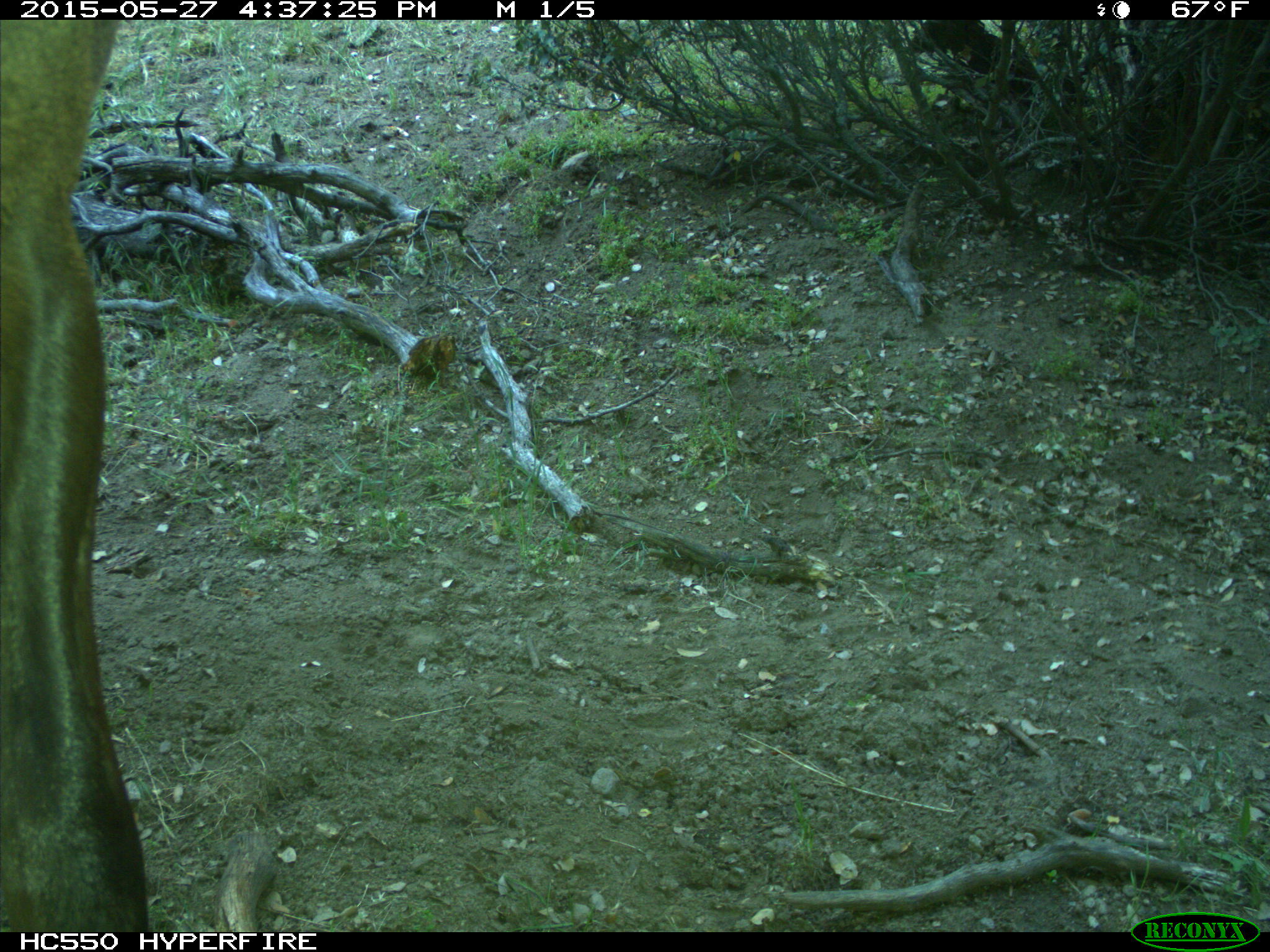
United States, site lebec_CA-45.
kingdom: Animalia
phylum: Chordata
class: Mammalia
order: Artiodactyla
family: Cervidae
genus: Cervus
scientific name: Cervus canadensis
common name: elk